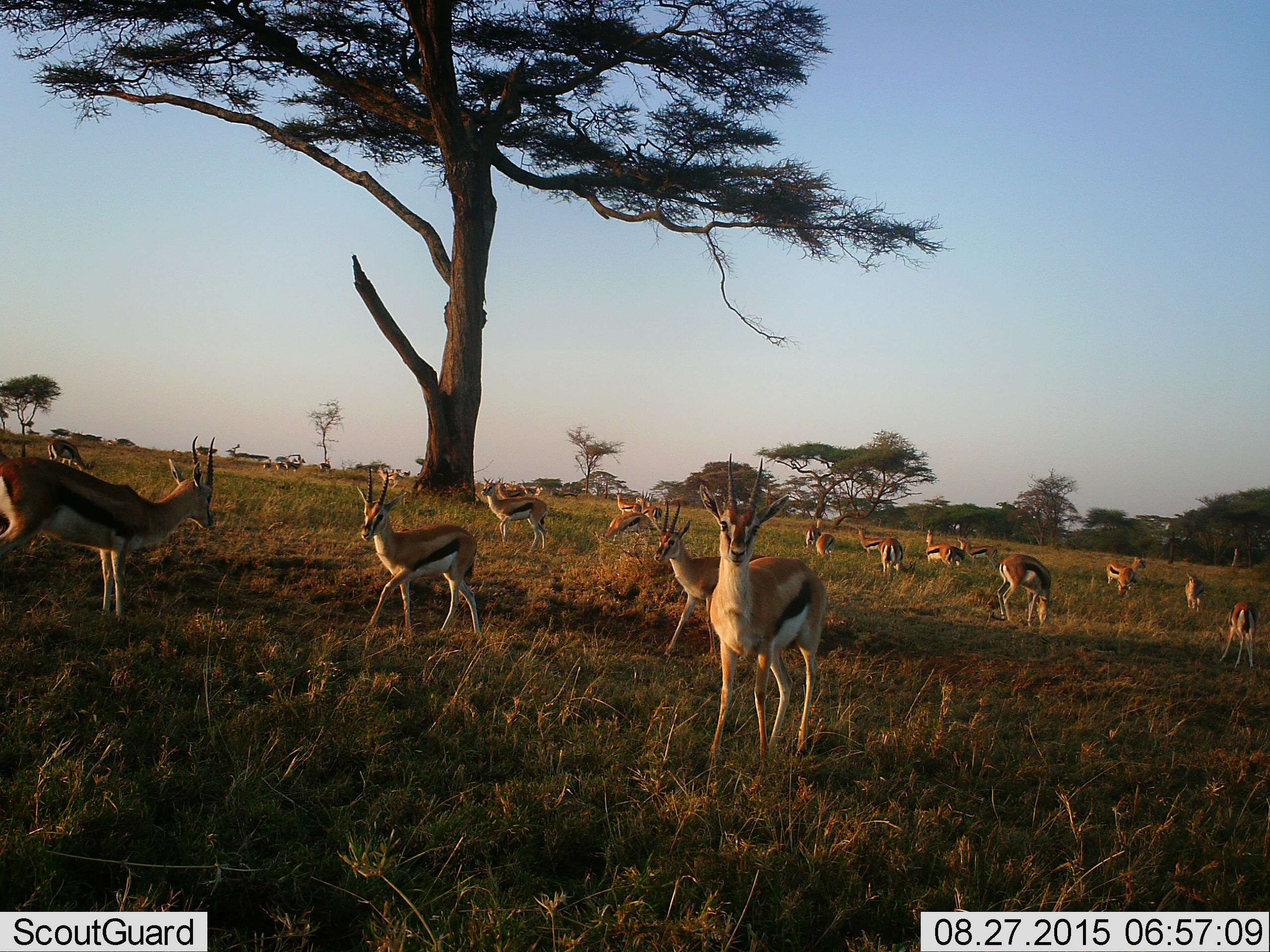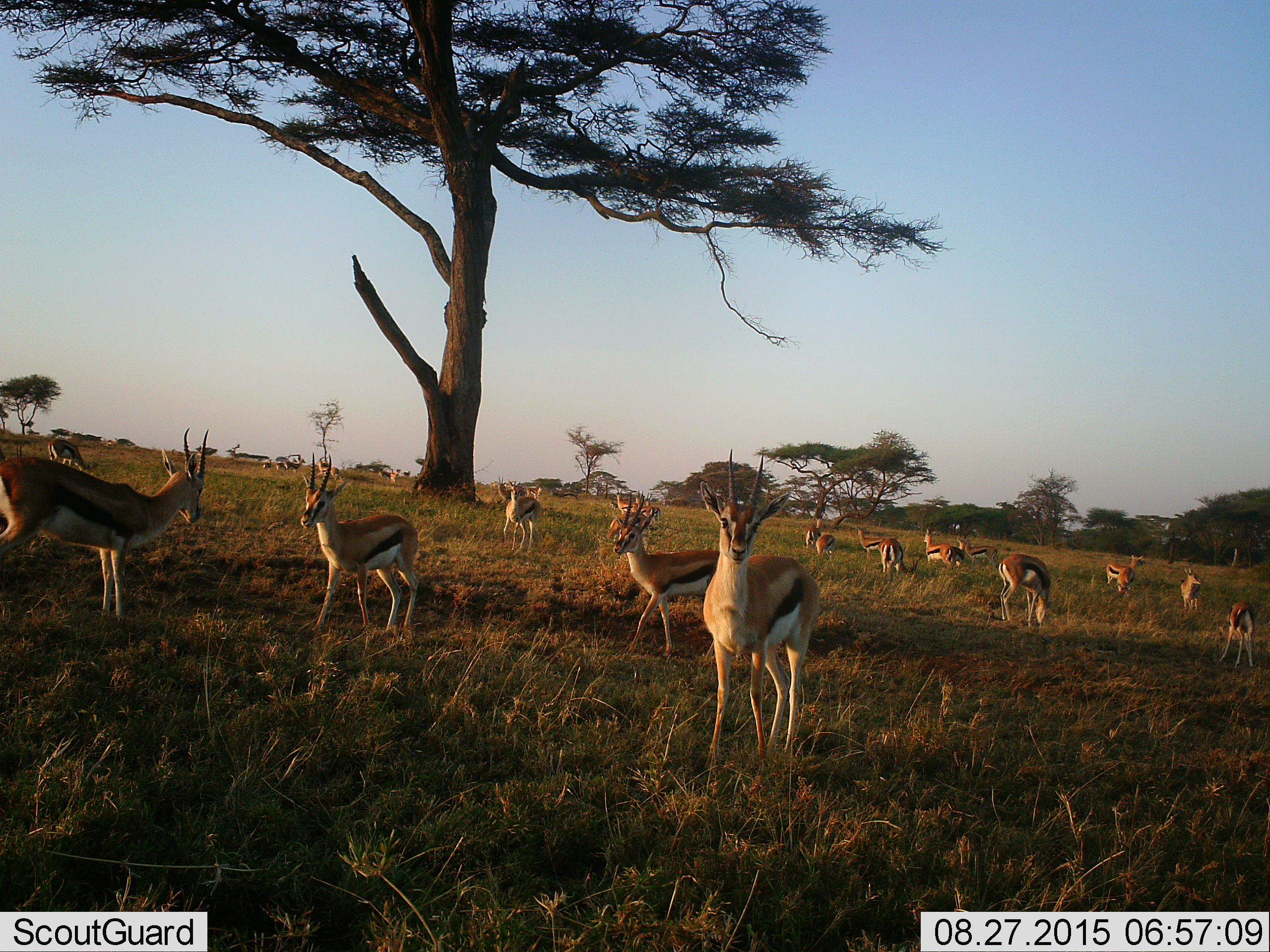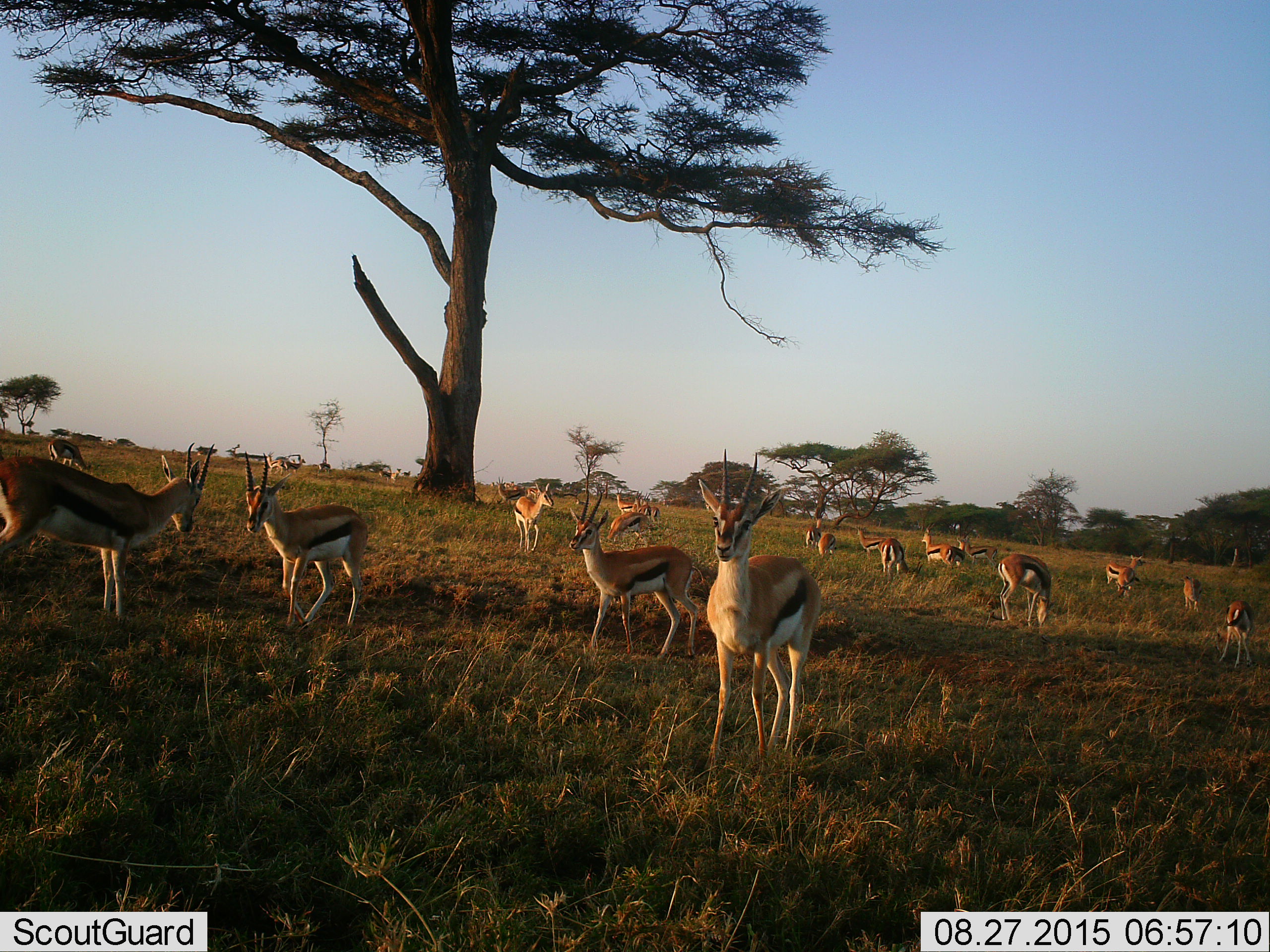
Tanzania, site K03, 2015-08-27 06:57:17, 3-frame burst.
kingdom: Animalia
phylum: Chordata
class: Mammalia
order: Artiodactyla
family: Bovidae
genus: Eudorcas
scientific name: Eudorcas thomsonii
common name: thomson's gazelle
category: gazellethomsons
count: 11-50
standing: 78%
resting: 22%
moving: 44%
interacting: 33%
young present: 22%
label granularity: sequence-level